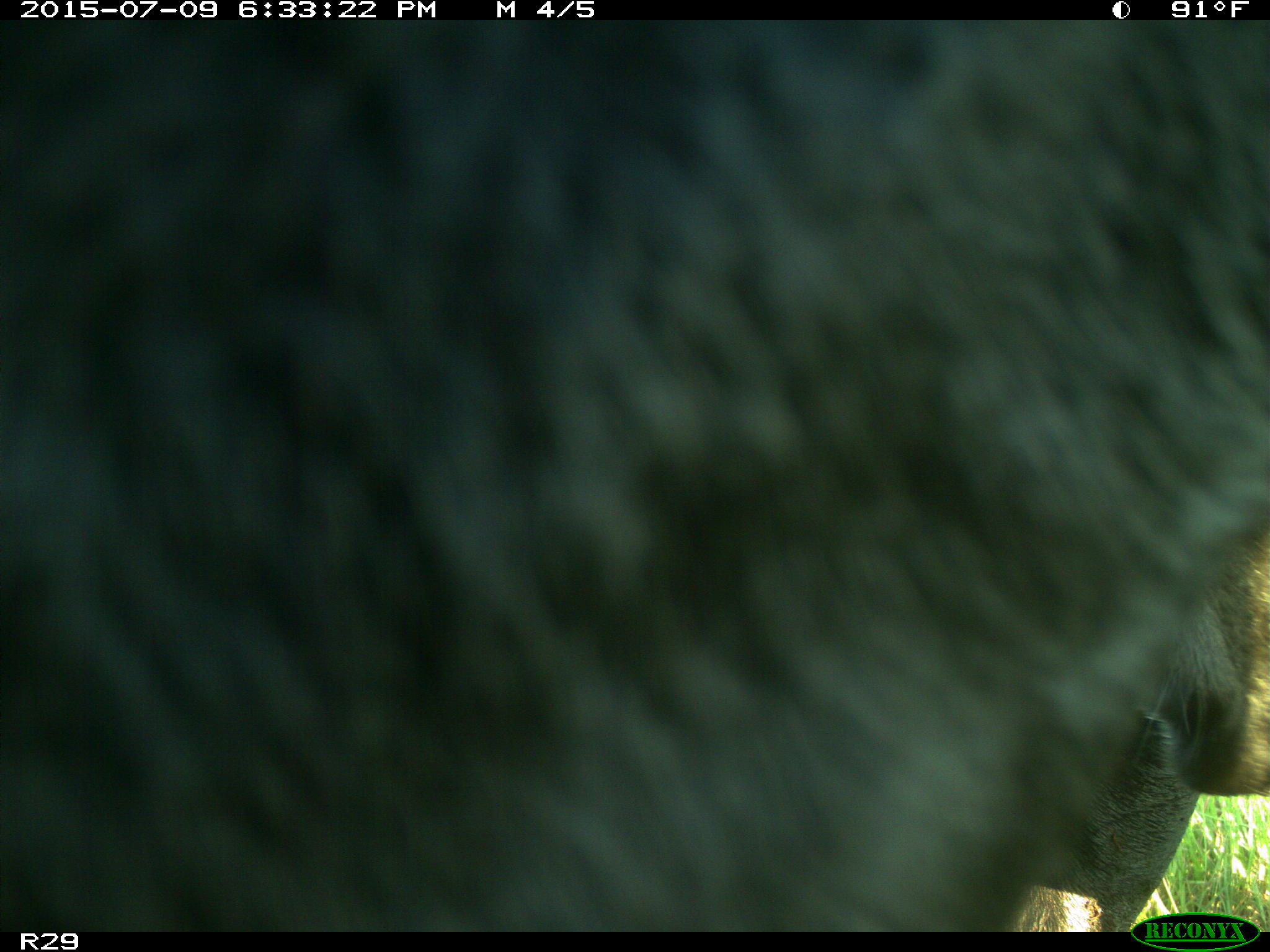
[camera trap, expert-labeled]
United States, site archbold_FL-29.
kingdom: Animalia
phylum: Chordata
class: Mammalia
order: Artiodactyla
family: Bovidae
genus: Bos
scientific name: Bos taurus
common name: domestic cow